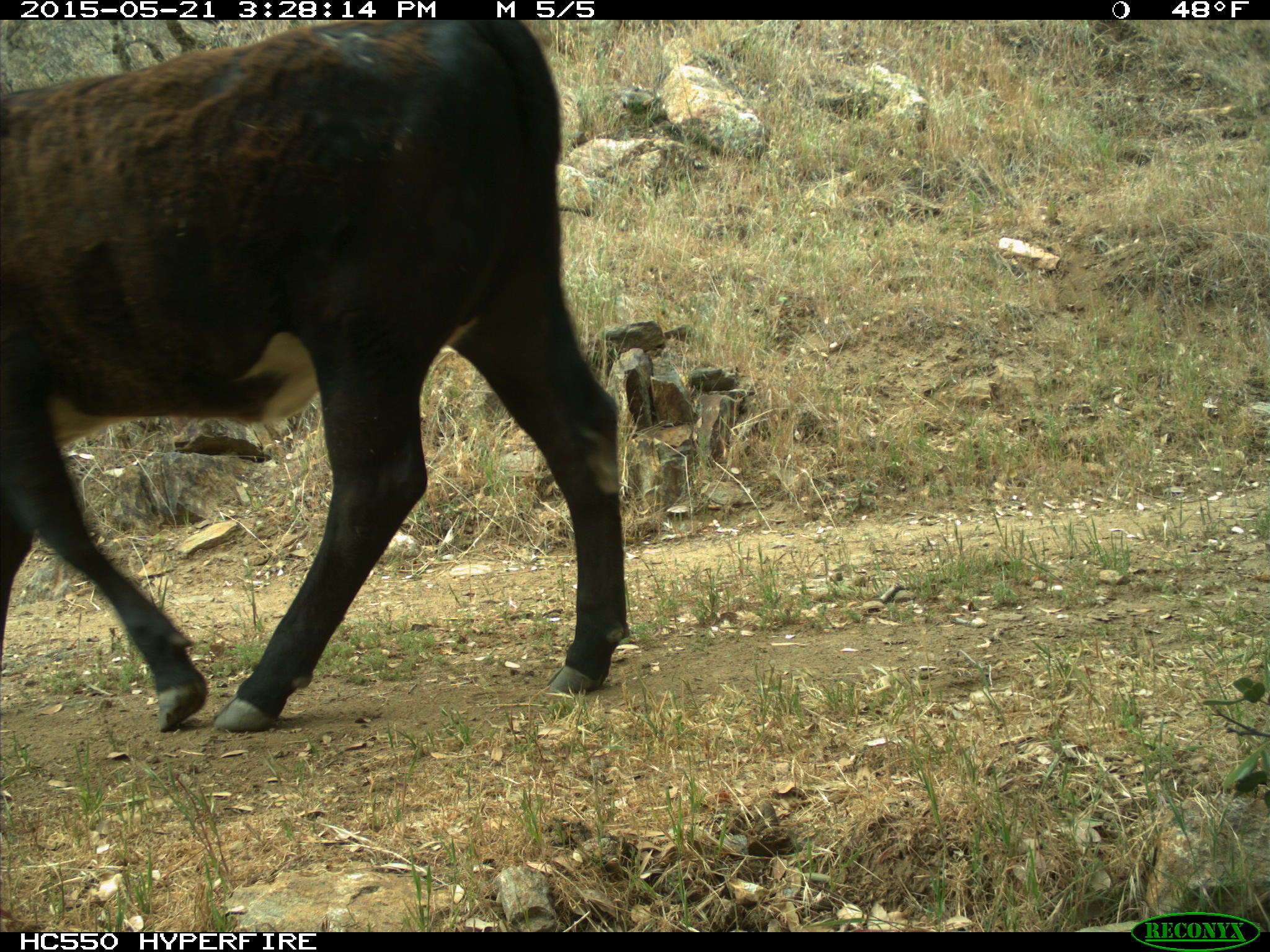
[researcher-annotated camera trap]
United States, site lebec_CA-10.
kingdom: Animalia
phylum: Chordata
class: Mammalia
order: Artiodactyla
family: Bovidae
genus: Bos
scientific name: Bos taurus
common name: domestic cow